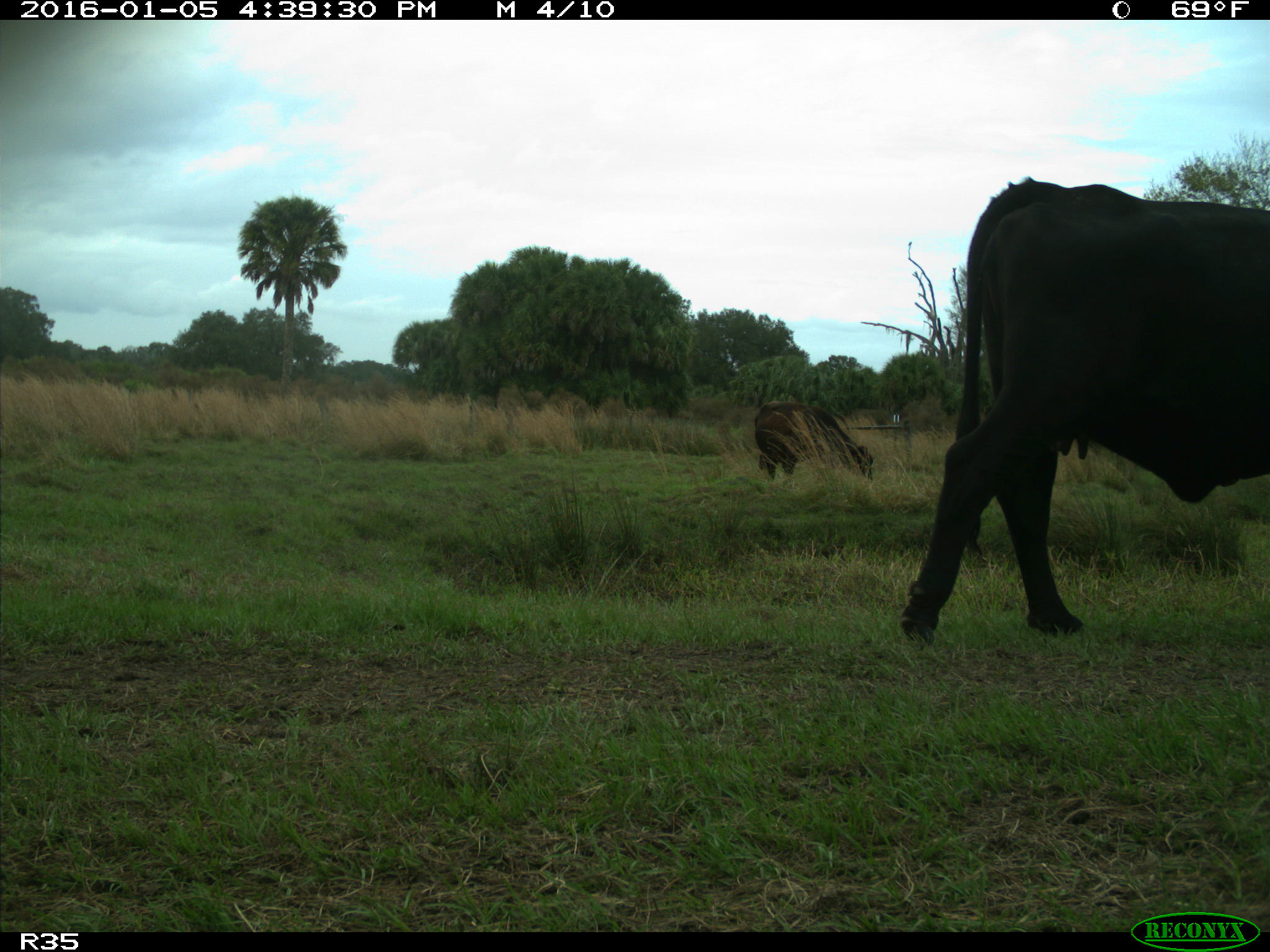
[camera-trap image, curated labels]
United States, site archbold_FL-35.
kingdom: Animalia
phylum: Chordata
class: Mammalia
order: Artiodactyla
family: Bovidae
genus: Bos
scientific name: Bos taurus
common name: domestic cow